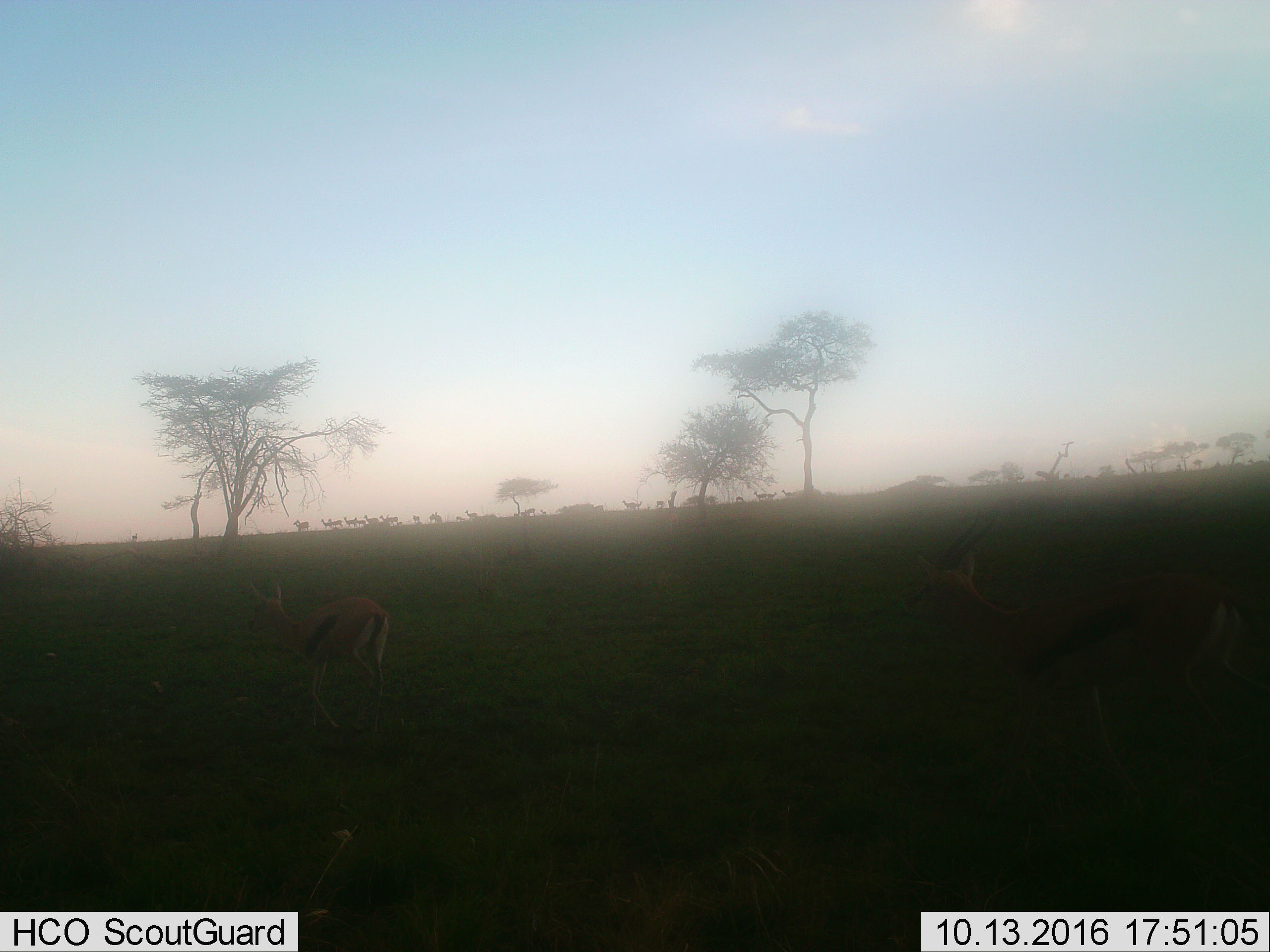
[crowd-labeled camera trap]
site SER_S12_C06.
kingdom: Animalia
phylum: Chordata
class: Mammalia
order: Artiodactyla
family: Bovidae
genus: Eudorcas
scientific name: Eudorcas thomsonii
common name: thomson's gazelle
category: gazellethomsons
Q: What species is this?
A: Gazellethomsons (thomson's gazelle) (Eudorcas thomsonii).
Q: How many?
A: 11-50.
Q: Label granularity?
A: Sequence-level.